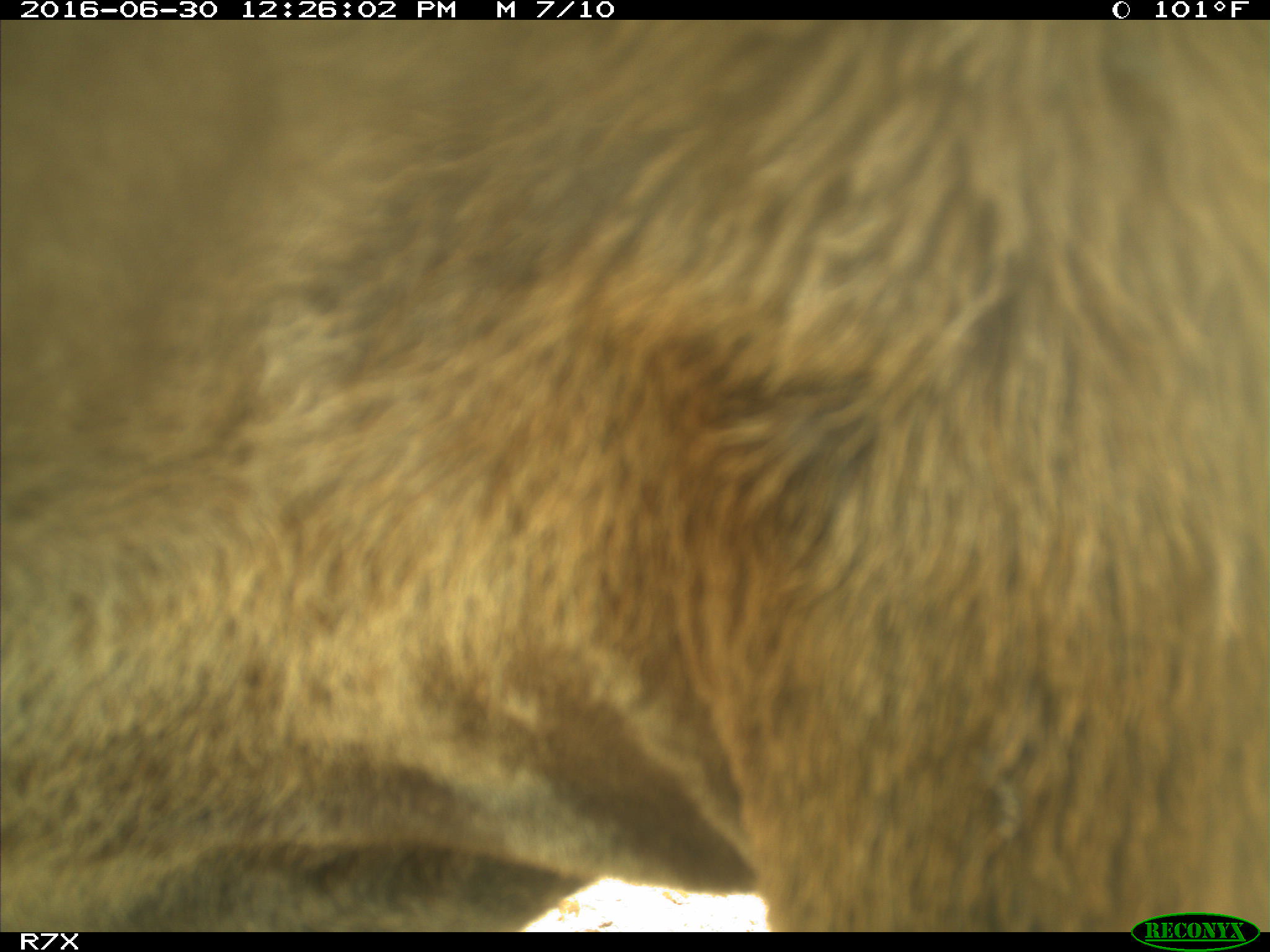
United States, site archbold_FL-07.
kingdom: Animalia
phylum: Chordata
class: Mammalia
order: Artiodactyla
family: Bovidae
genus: Bos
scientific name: Bos taurus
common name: domestic cow